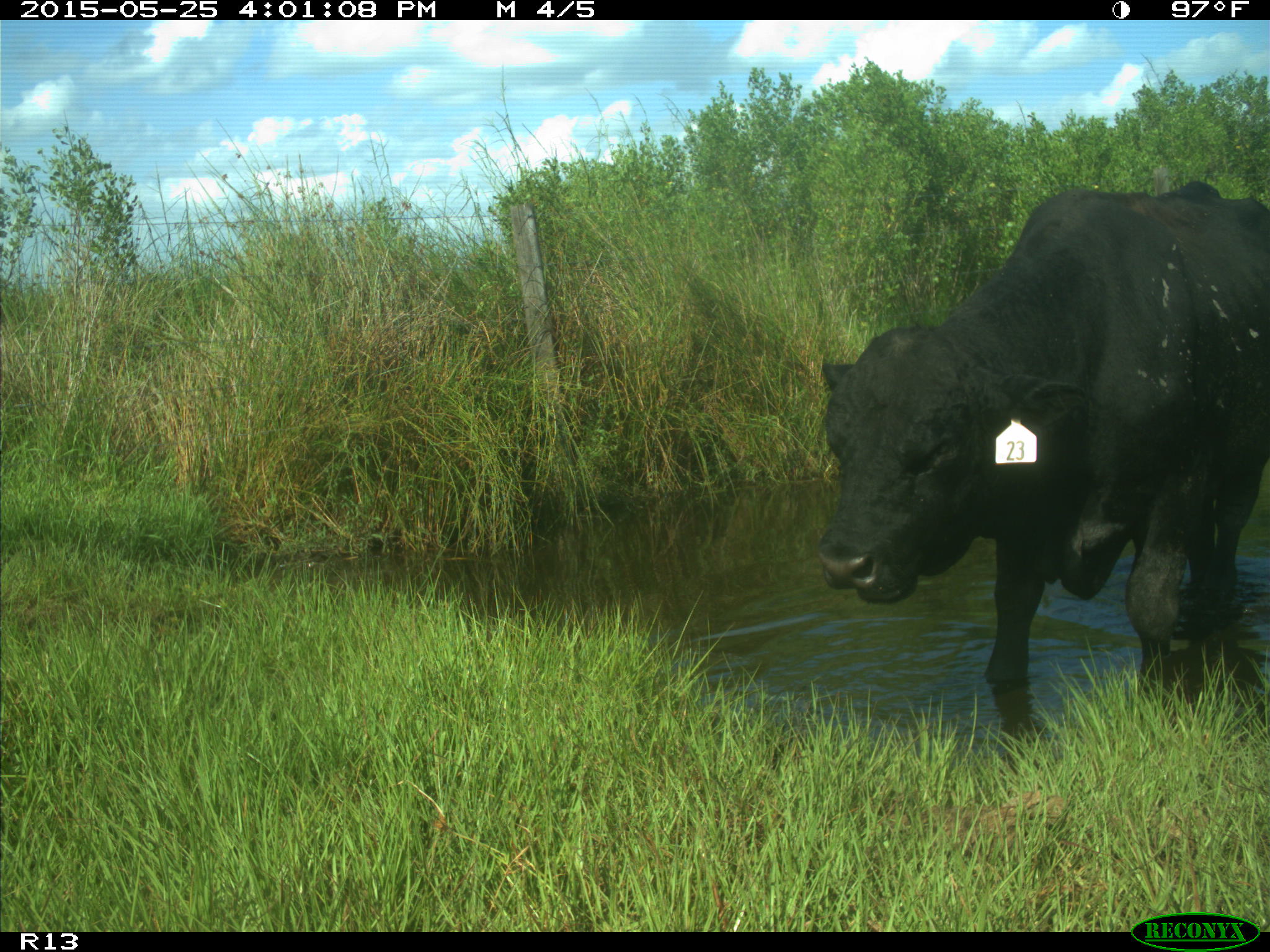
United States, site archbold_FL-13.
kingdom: Animalia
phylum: Chordata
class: Mammalia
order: Artiodactyla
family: Bovidae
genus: Bos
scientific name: Bos taurus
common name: domestic cow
Bos taurus (domestic cow).